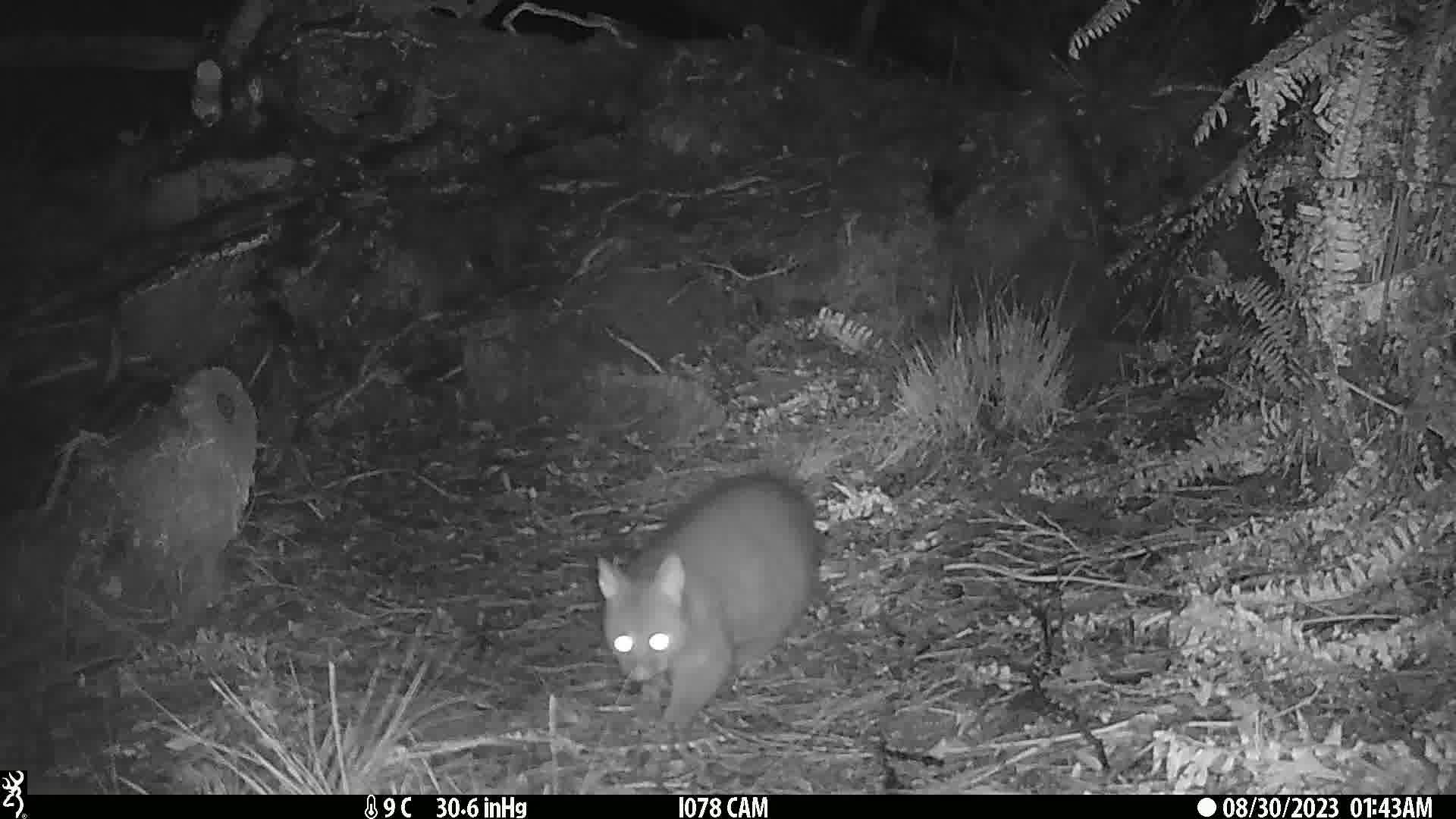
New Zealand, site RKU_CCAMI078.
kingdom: Animalia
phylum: Chordata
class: Mammalia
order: Diprotodontia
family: Phalangeridae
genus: Trichosurus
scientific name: Trichosurus vulpecula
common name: common brushtail possum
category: possum